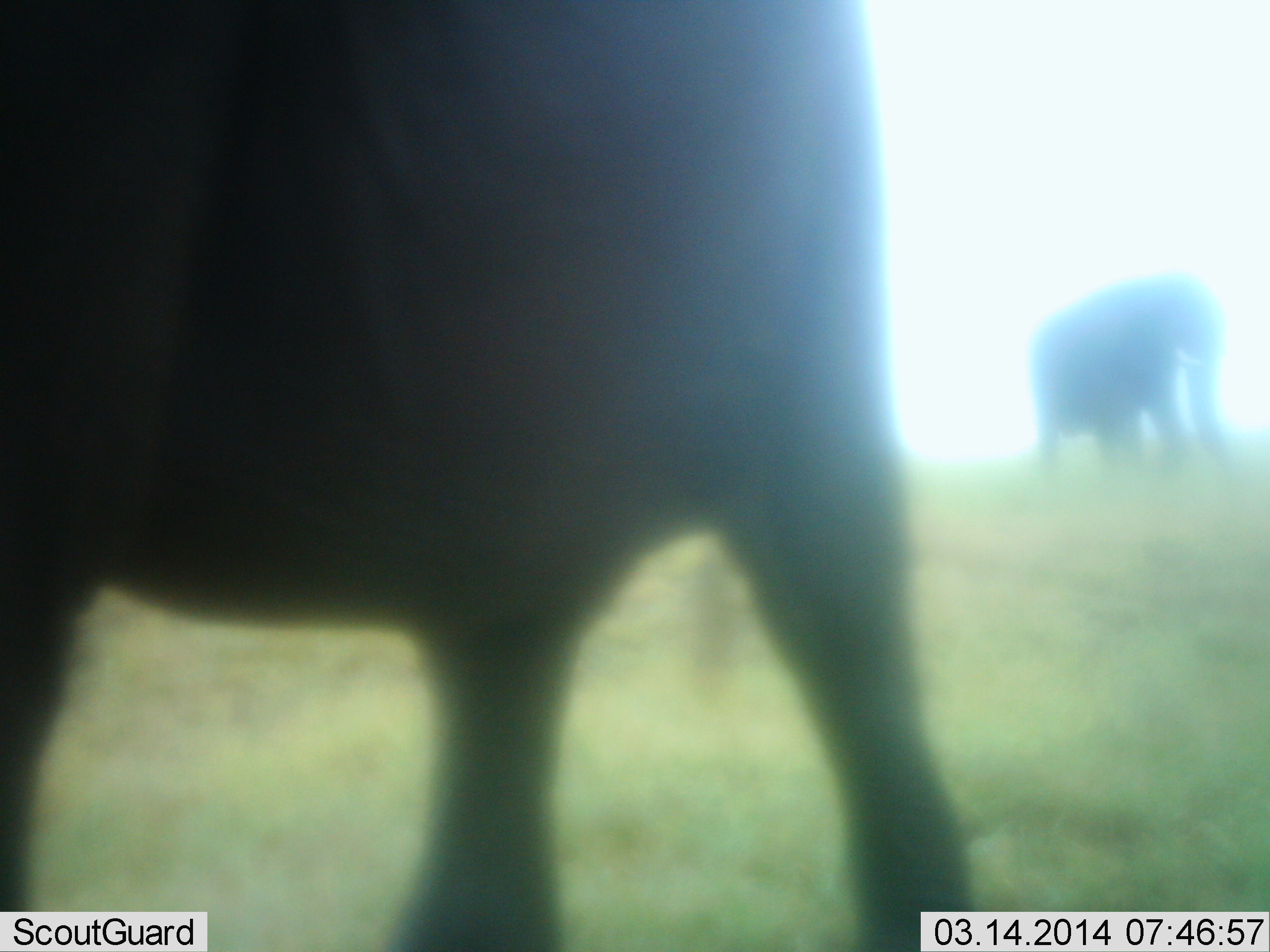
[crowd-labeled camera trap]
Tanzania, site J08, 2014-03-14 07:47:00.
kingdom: Animalia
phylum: Chordata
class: Mammalia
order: Proboscidea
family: Elephantidae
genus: Loxodonta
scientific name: Loxodonta africana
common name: african bush elephant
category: elephant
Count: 2.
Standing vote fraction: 80%.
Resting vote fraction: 0%.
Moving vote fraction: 40%.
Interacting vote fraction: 0%.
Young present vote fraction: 0%.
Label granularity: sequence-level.